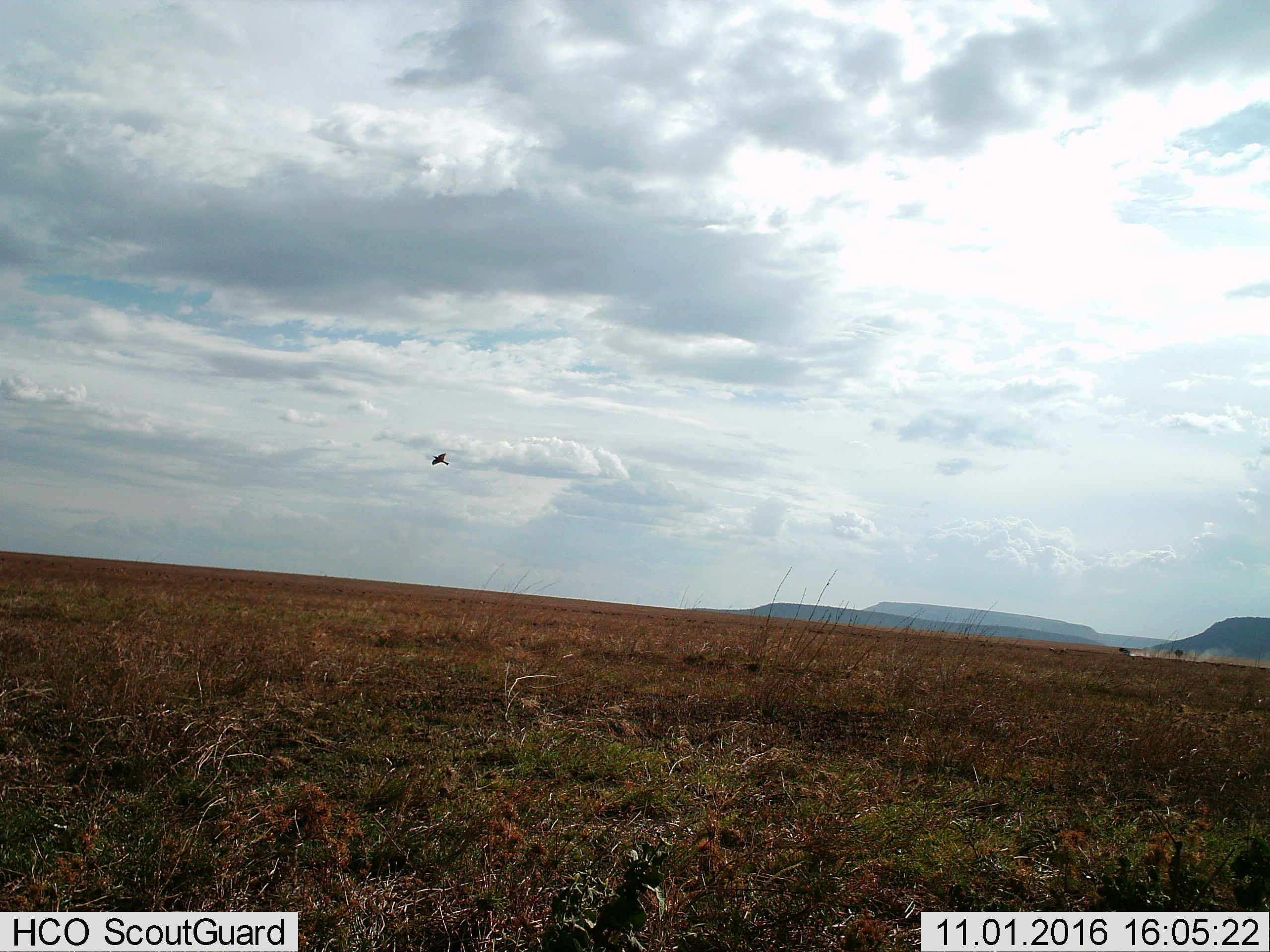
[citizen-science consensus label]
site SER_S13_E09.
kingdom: Animalia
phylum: Chordata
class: Aves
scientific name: Aves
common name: bird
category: birdother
Birdother (bird) (Aves), count 1. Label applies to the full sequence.